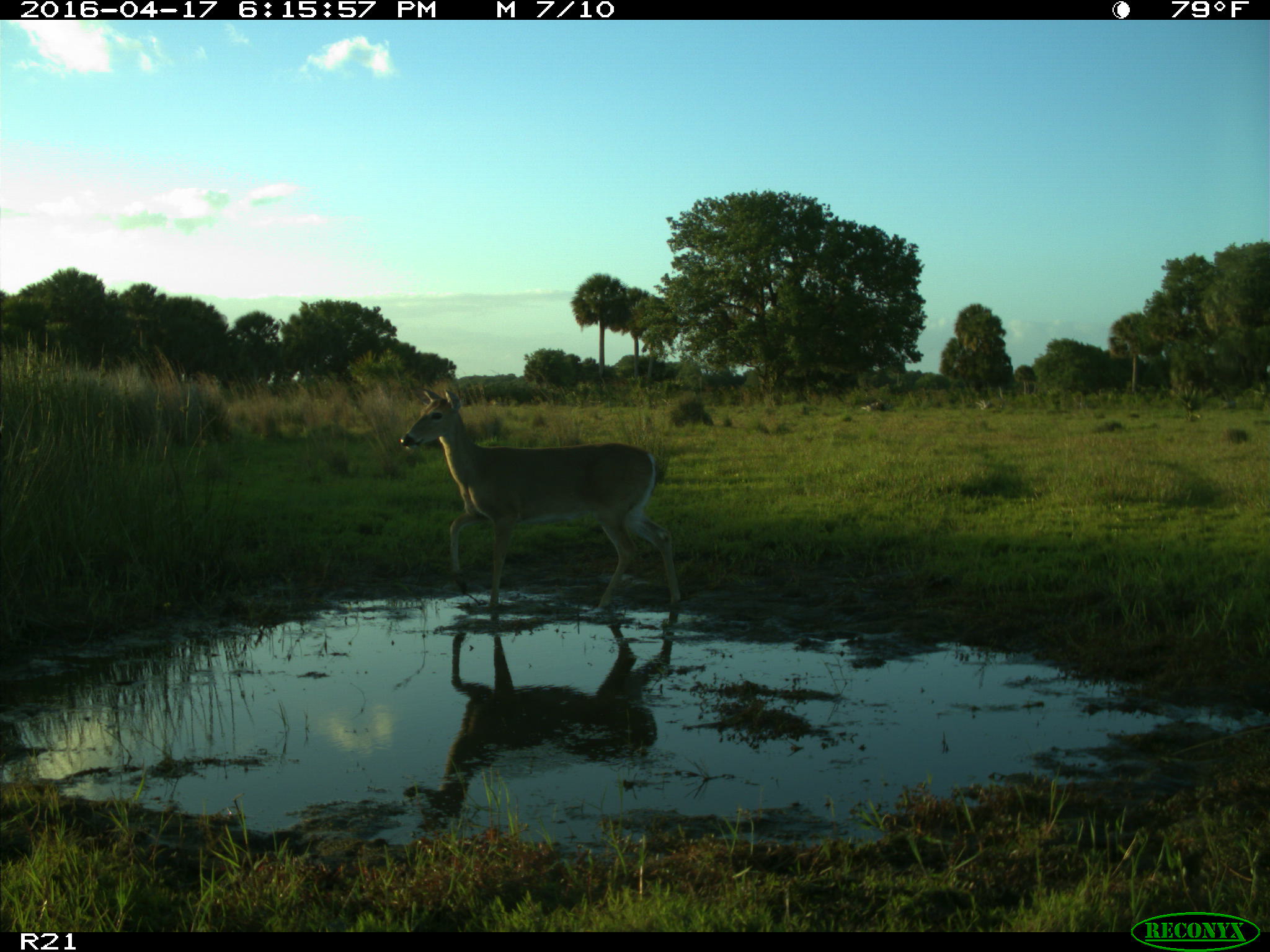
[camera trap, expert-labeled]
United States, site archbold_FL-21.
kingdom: Animalia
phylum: Chordata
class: Mammalia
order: Artiodactyla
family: Cervidae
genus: Odocoileus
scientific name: Odocoileus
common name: deer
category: unidentified deer